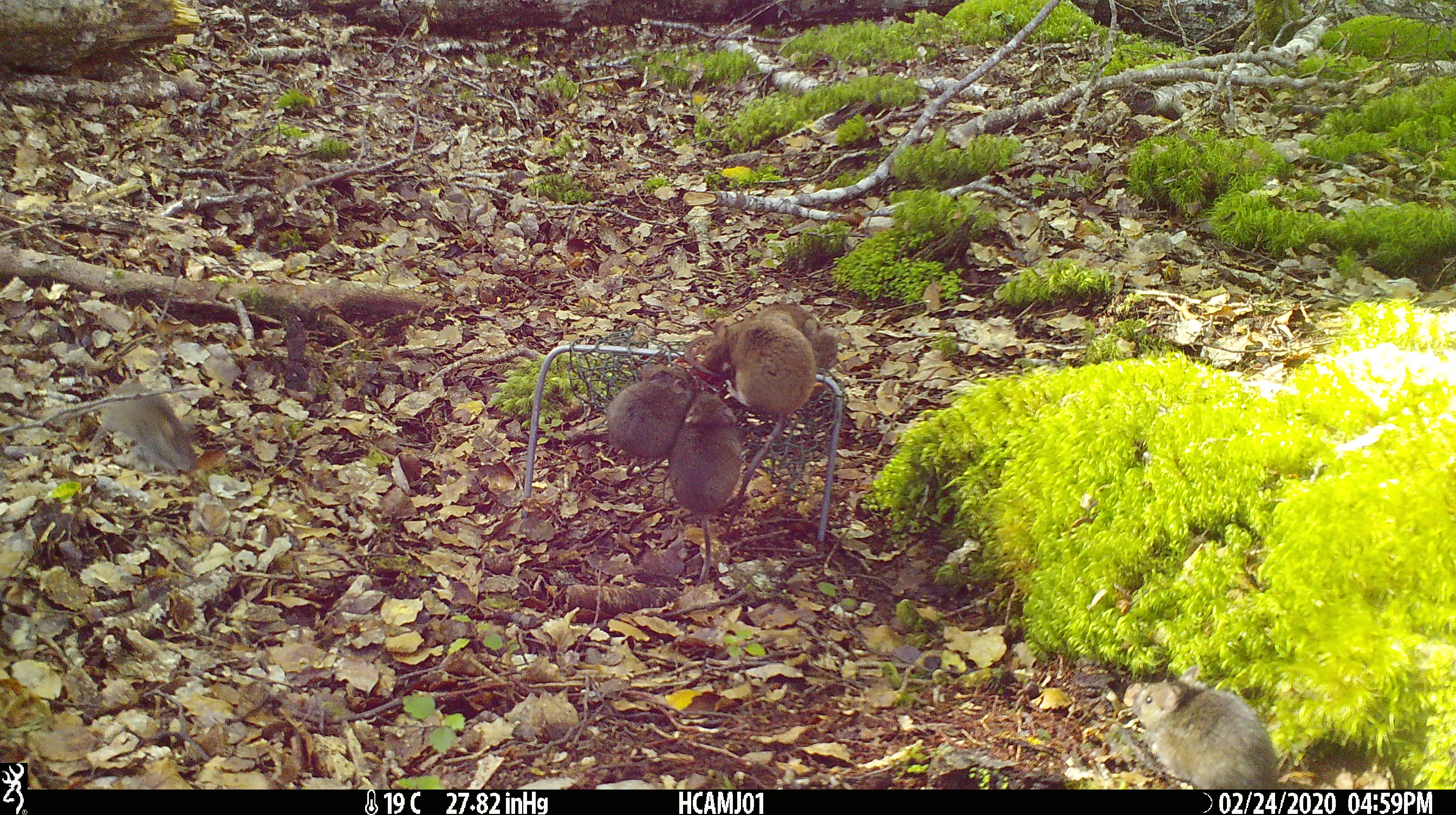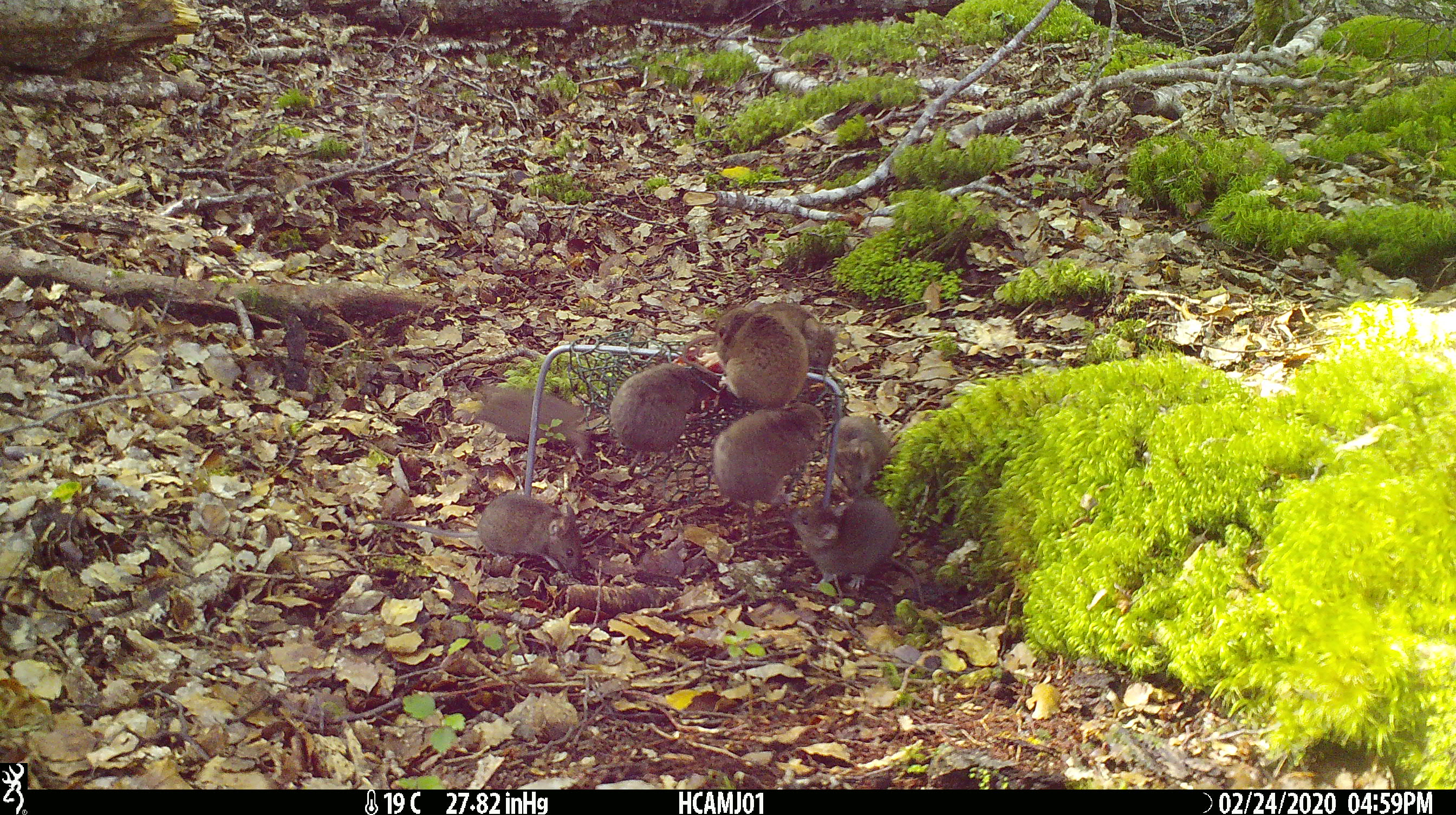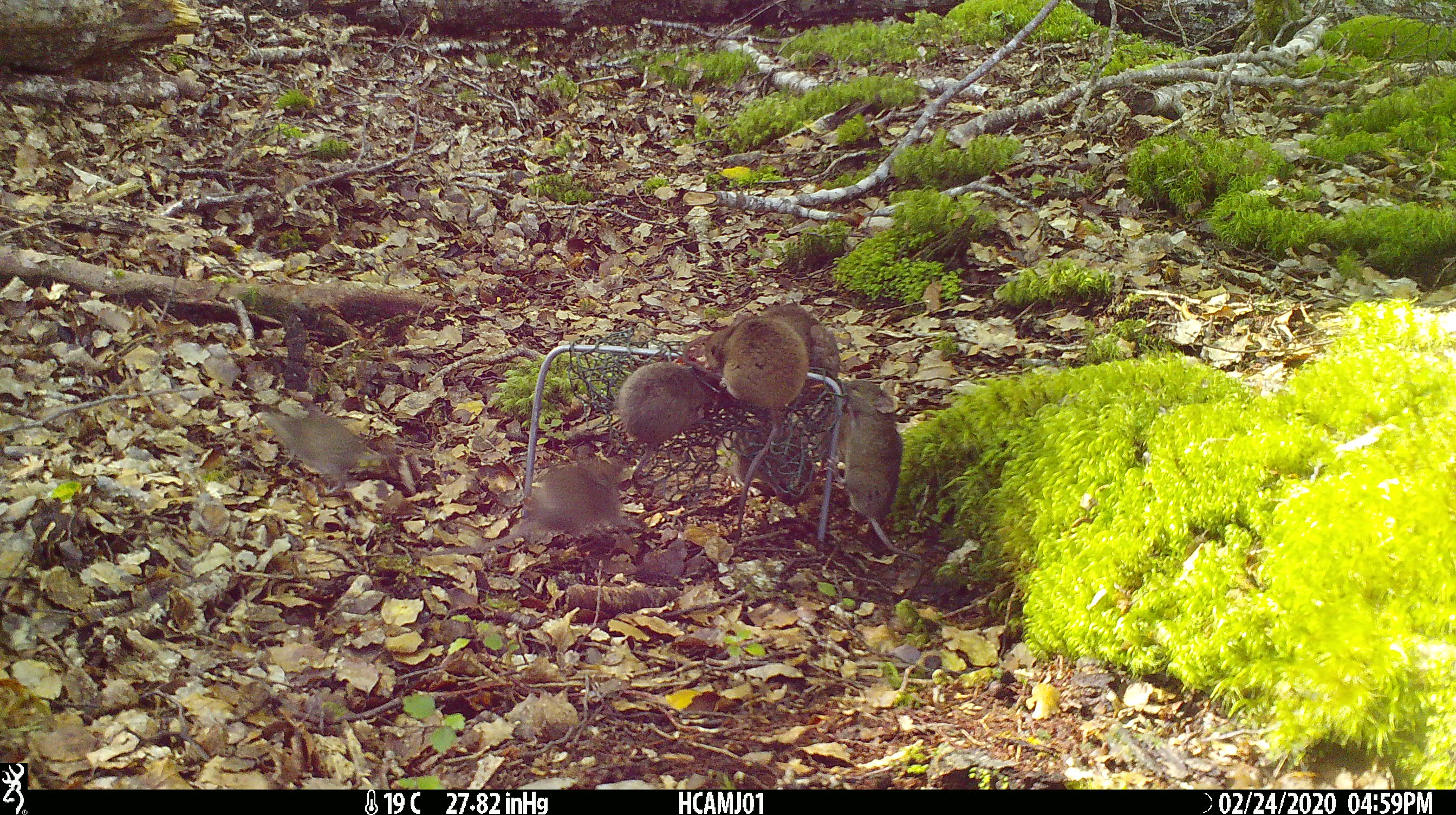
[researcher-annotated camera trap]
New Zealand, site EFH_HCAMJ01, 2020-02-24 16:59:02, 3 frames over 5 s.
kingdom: Animalia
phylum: Chordata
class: Mammalia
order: Rodentia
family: Muridae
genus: Mus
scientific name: Mus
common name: mouse